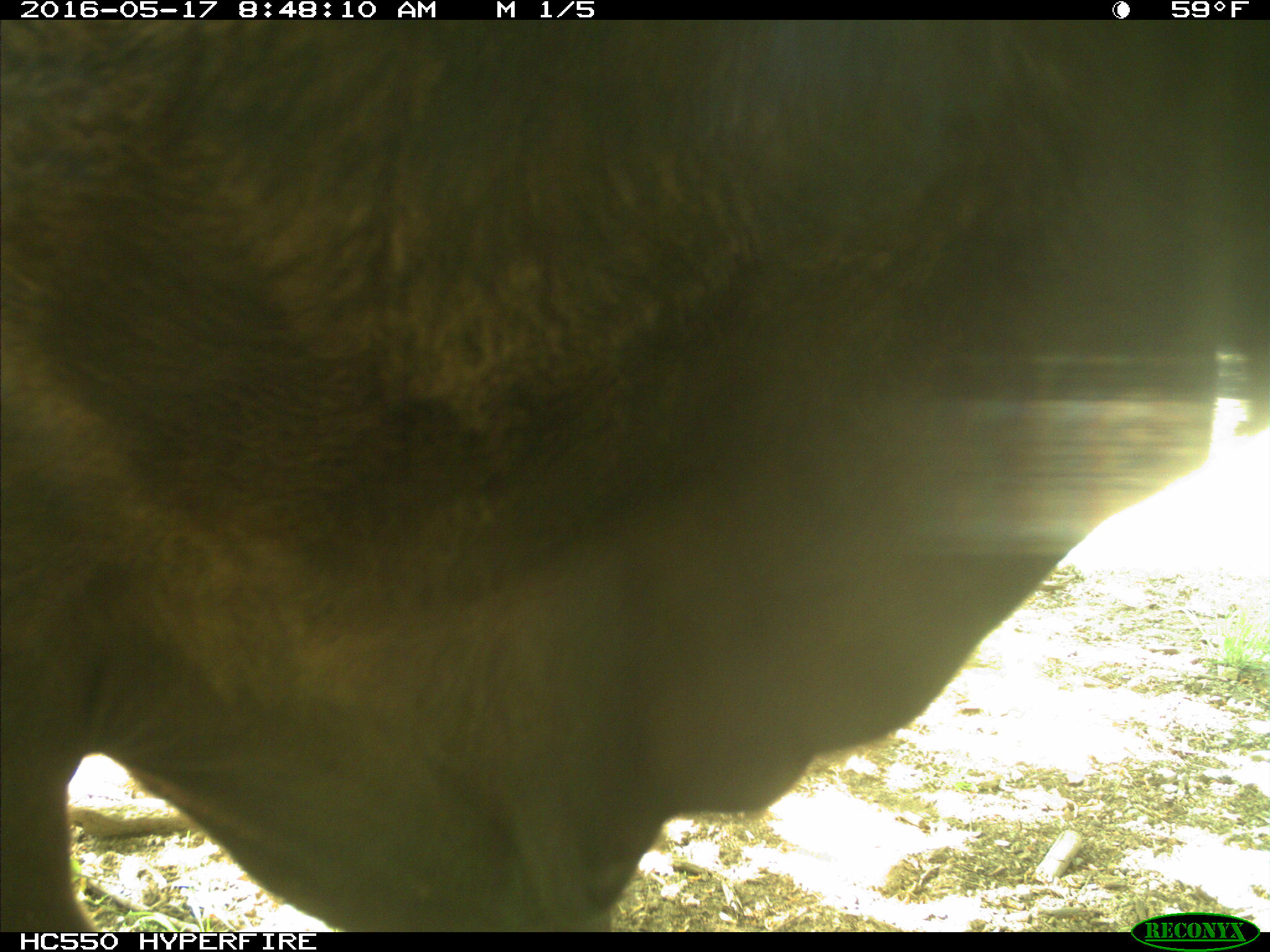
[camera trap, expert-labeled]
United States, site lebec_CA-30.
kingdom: Animalia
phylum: Chordata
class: Mammalia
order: Artiodactyla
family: Bovidae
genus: Bos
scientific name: Bos taurus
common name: domestic cow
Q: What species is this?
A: Bos taurus (domestic cow).